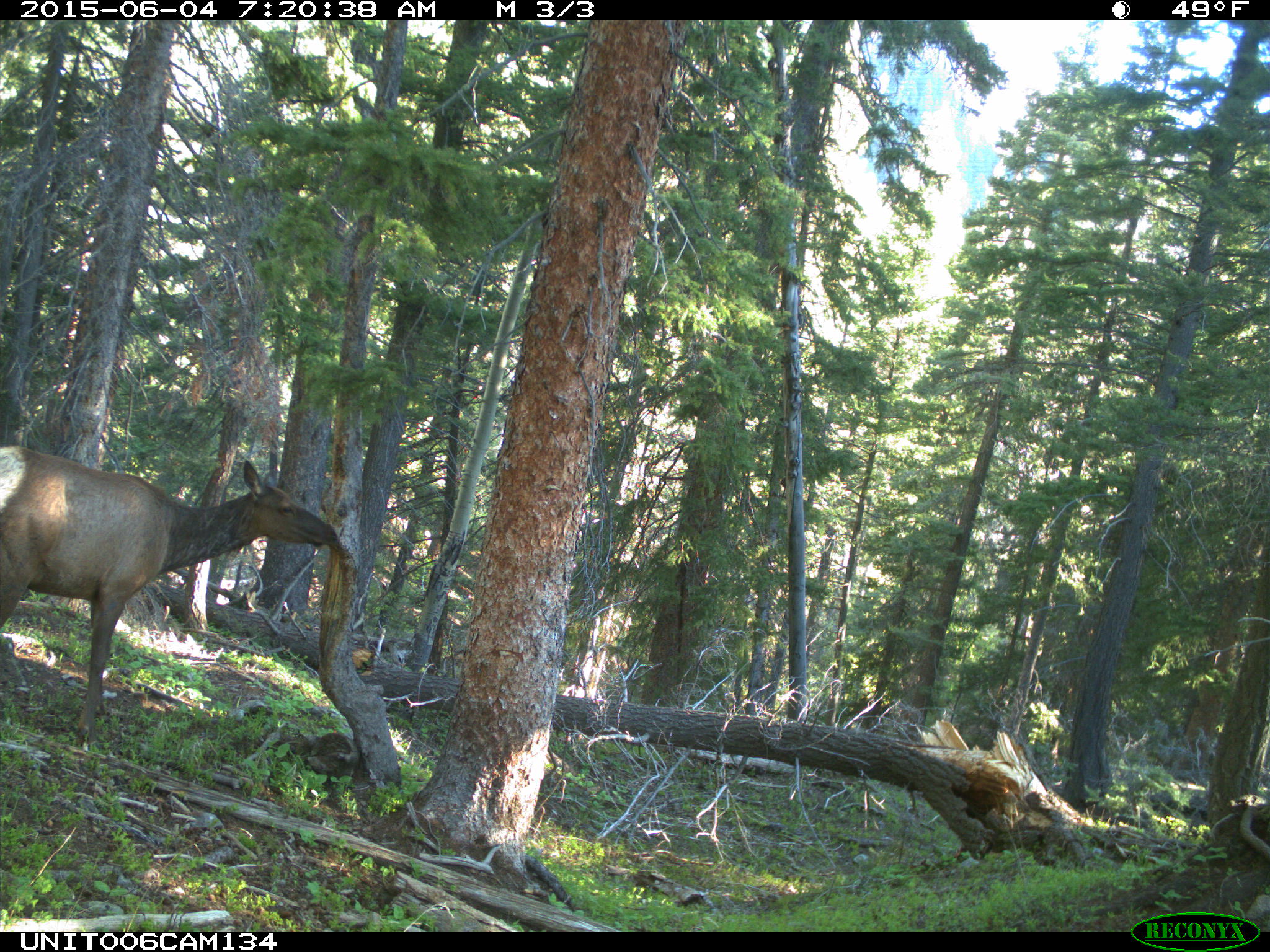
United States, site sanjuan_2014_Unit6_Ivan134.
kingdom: Animalia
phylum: Chordata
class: Mammalia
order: Artiodactyla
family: Cervidae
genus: Cervus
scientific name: Cervus elaphus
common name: red deer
Cervus elaphus (red deer).